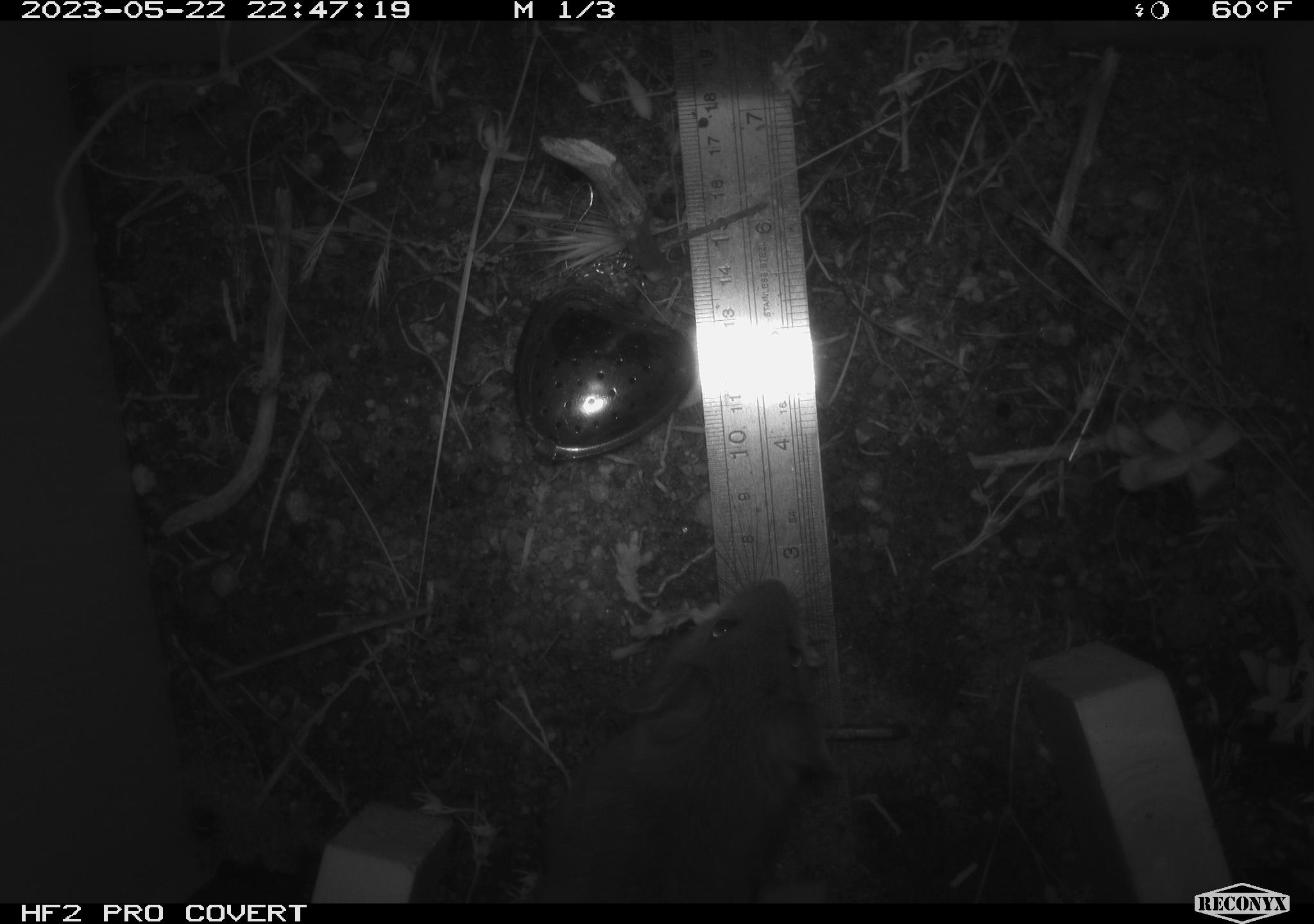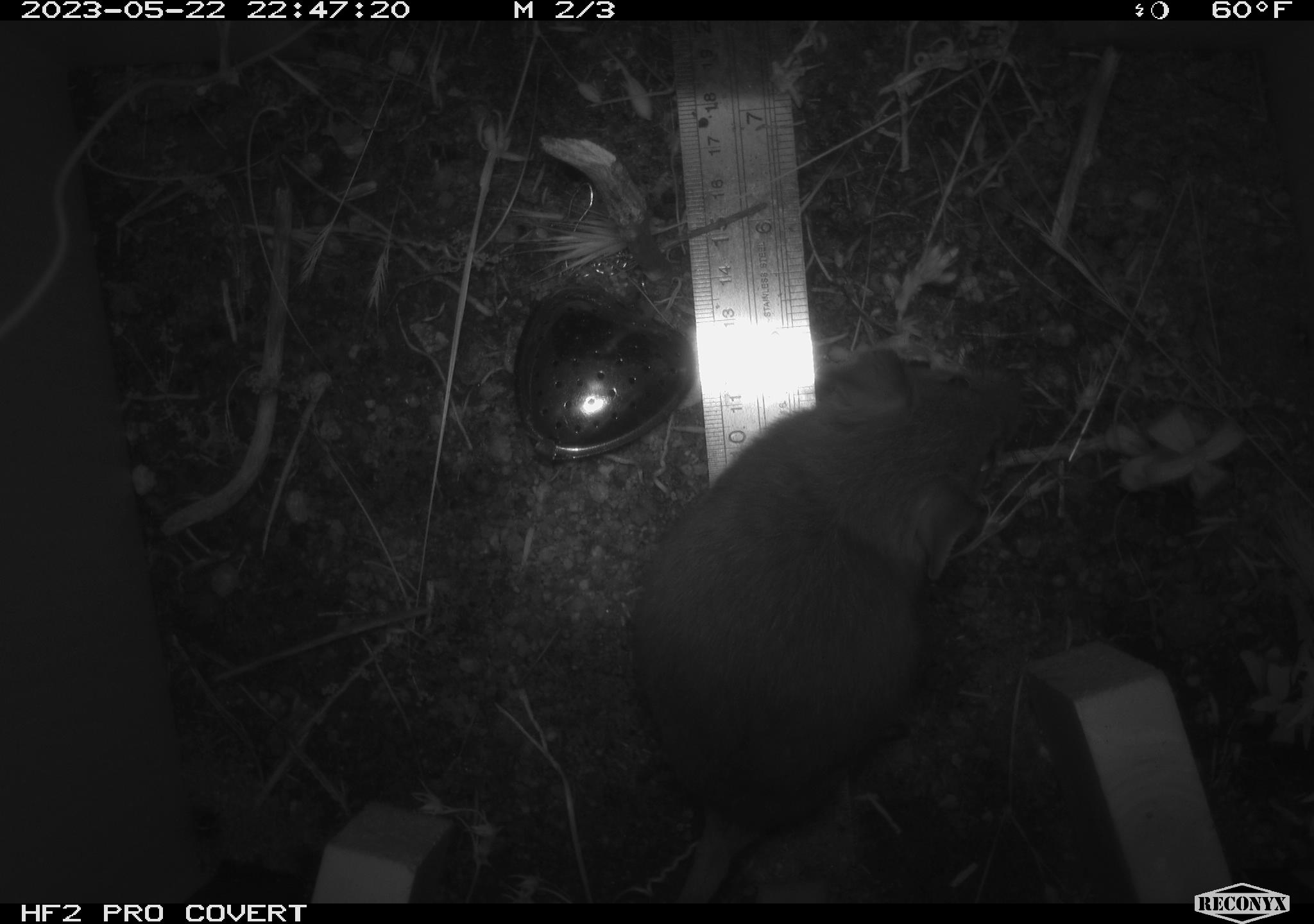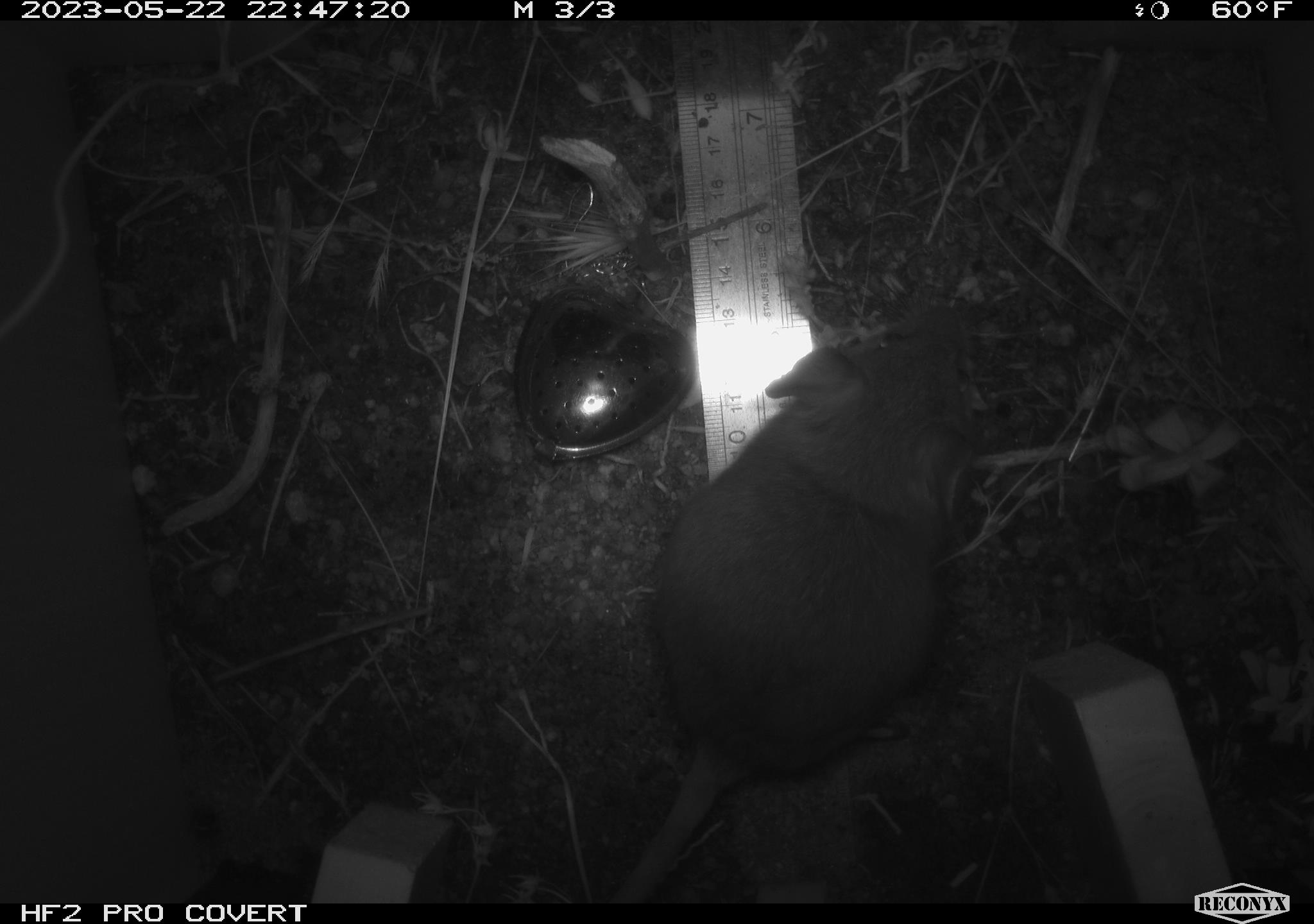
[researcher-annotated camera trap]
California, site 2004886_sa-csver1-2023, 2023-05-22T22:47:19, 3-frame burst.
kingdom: Animalia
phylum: Chordata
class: Mammalia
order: Rodentia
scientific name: Rodentia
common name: mouse species